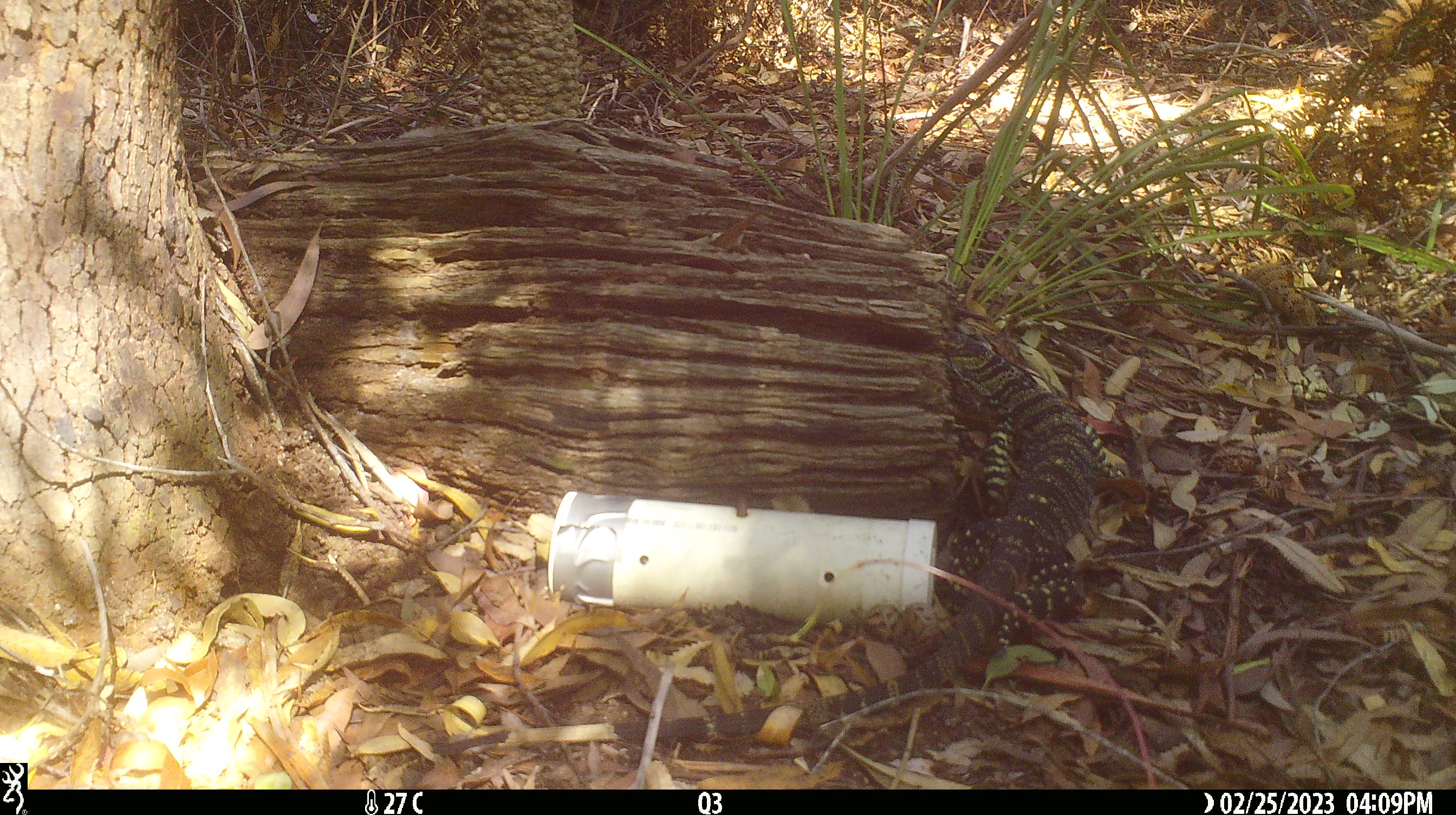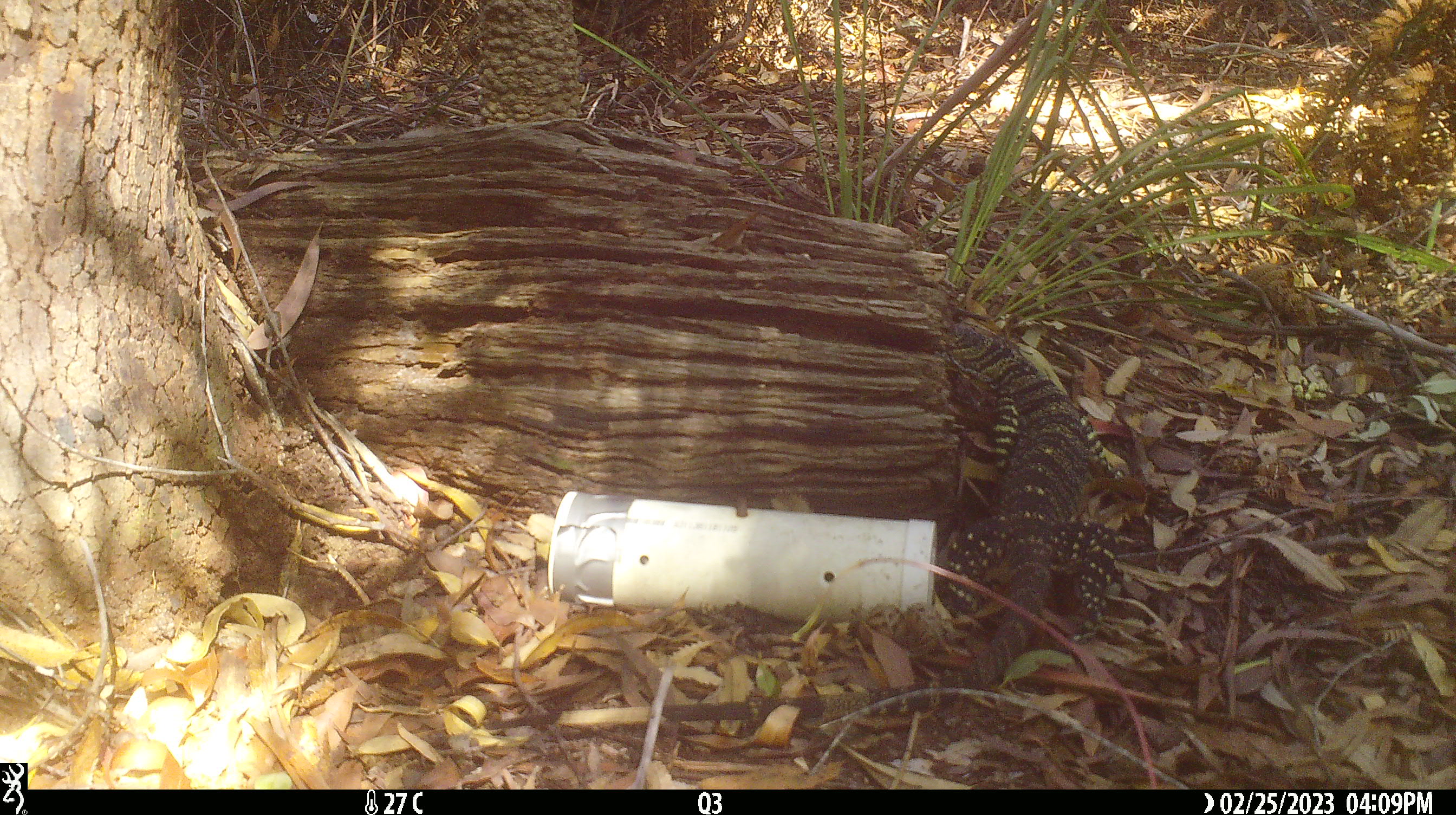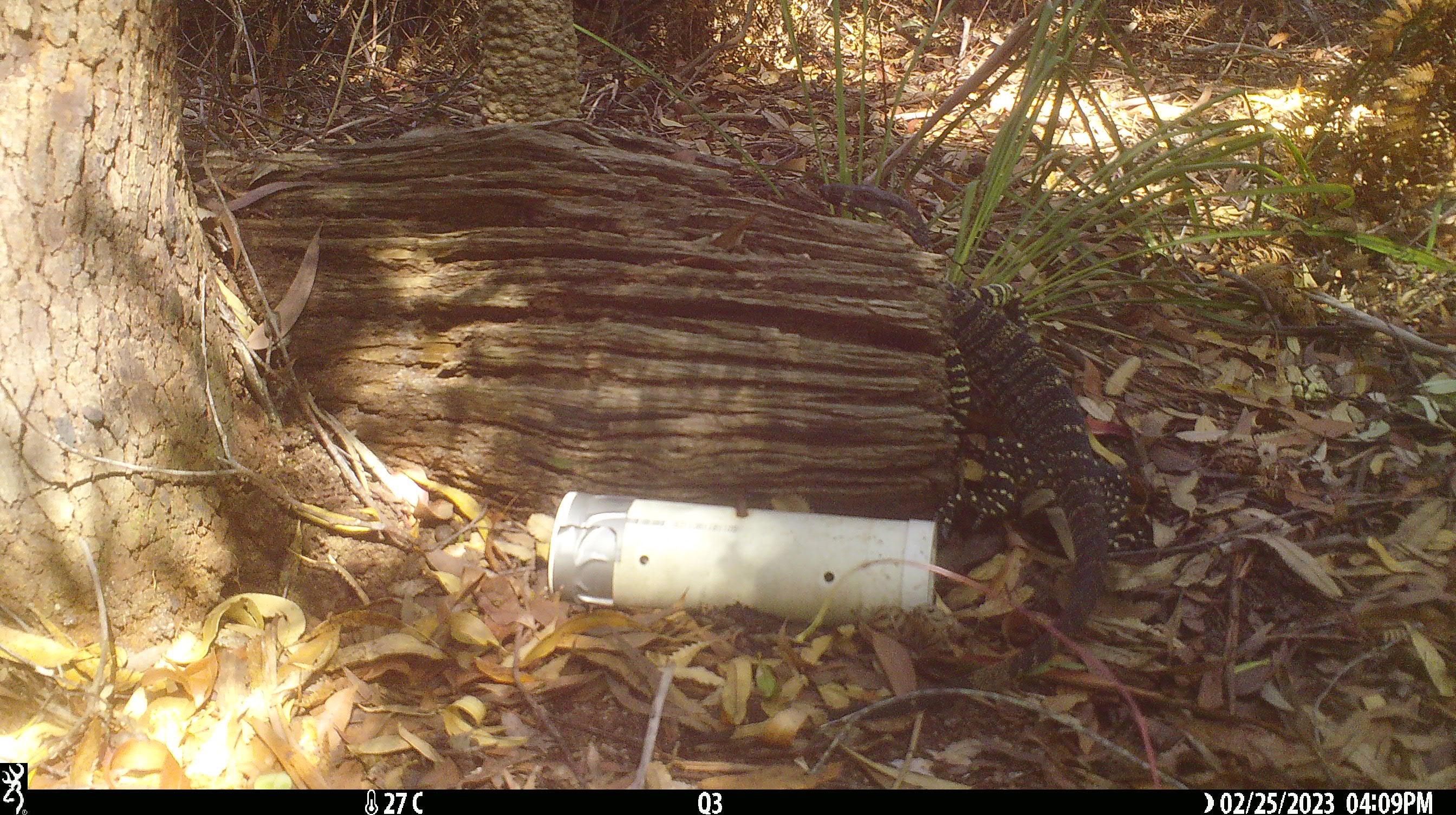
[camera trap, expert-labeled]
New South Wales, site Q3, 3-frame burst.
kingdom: Animalia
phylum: Chordata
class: Reptilia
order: Squamata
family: Varanidae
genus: Varanus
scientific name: Varanus varius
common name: lace monitor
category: goanna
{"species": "goanna (lace monitor) (Varanus varius)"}